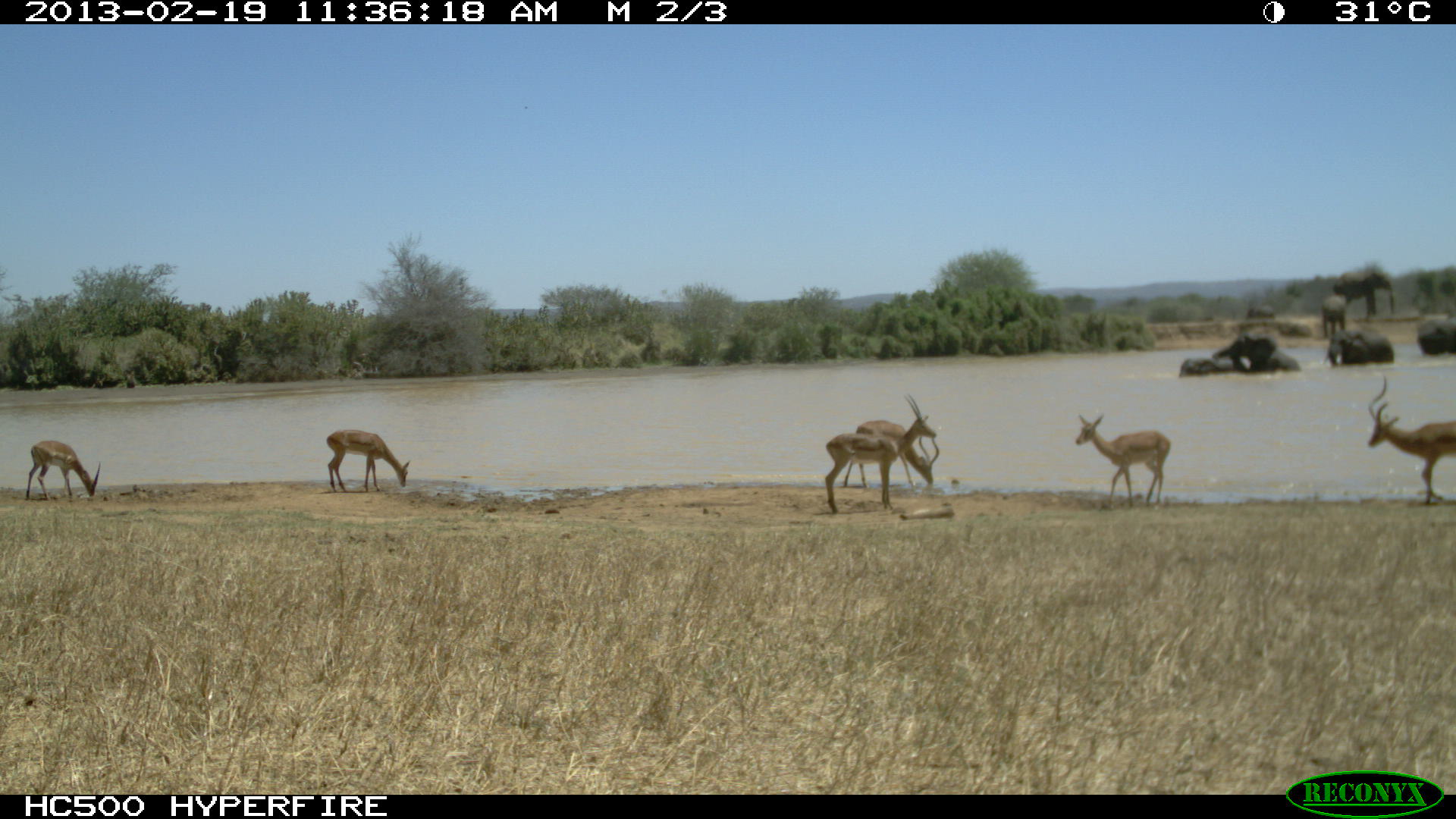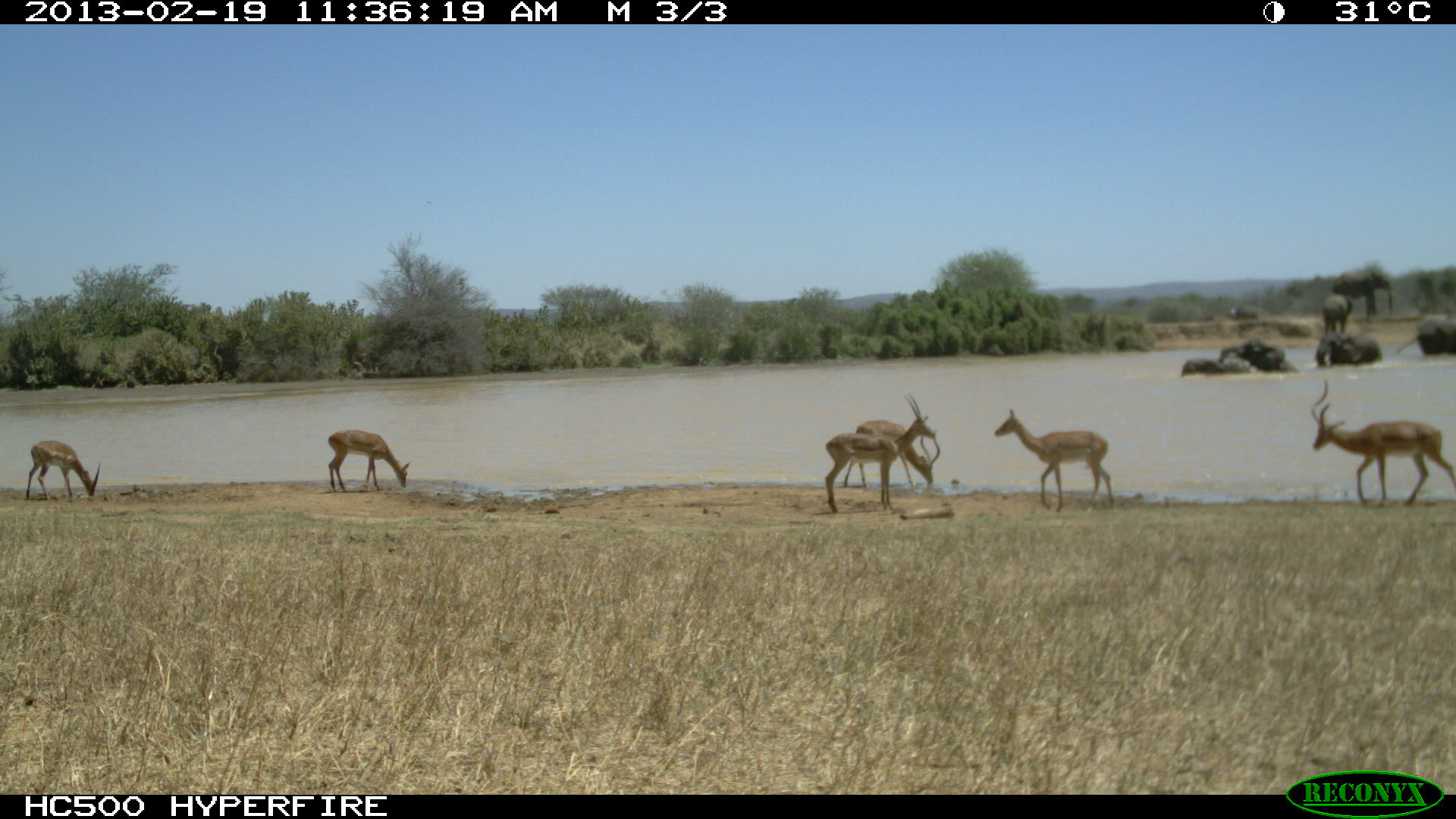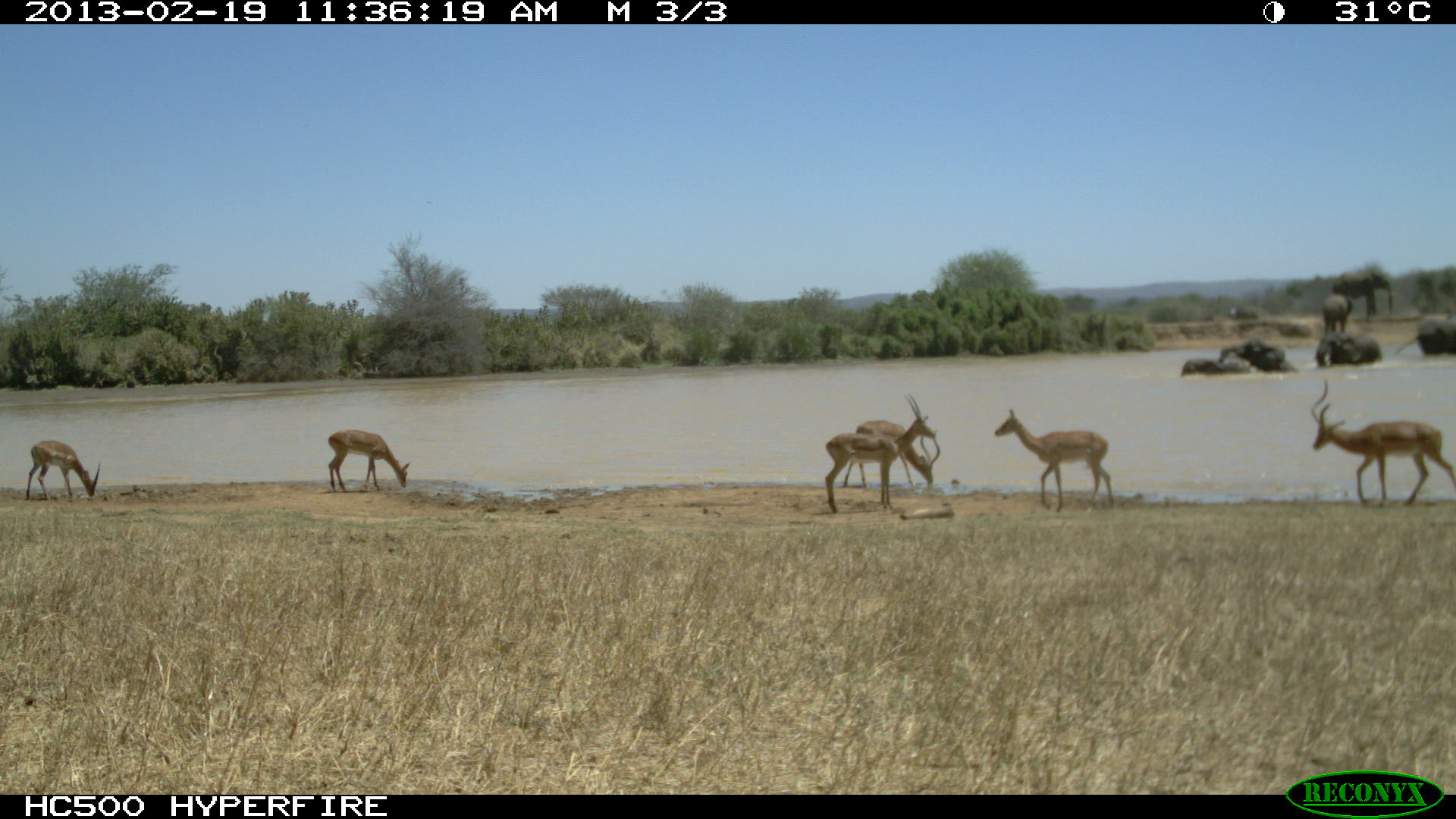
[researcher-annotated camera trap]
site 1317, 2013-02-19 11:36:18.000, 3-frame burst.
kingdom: Animalia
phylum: Chordata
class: Mammalia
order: Proboscidea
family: Elephantidae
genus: Loxodonta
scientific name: Loxodonta africana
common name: african bush elephant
Loxodonta africana (african bush elephant), count 2.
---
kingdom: Animalia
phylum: Chordata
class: Mammalia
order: Artiodactyla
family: Bovidae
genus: Aepyceros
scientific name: Aepyceros melampus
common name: impala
Aepyceros melampus (impala), count 5.